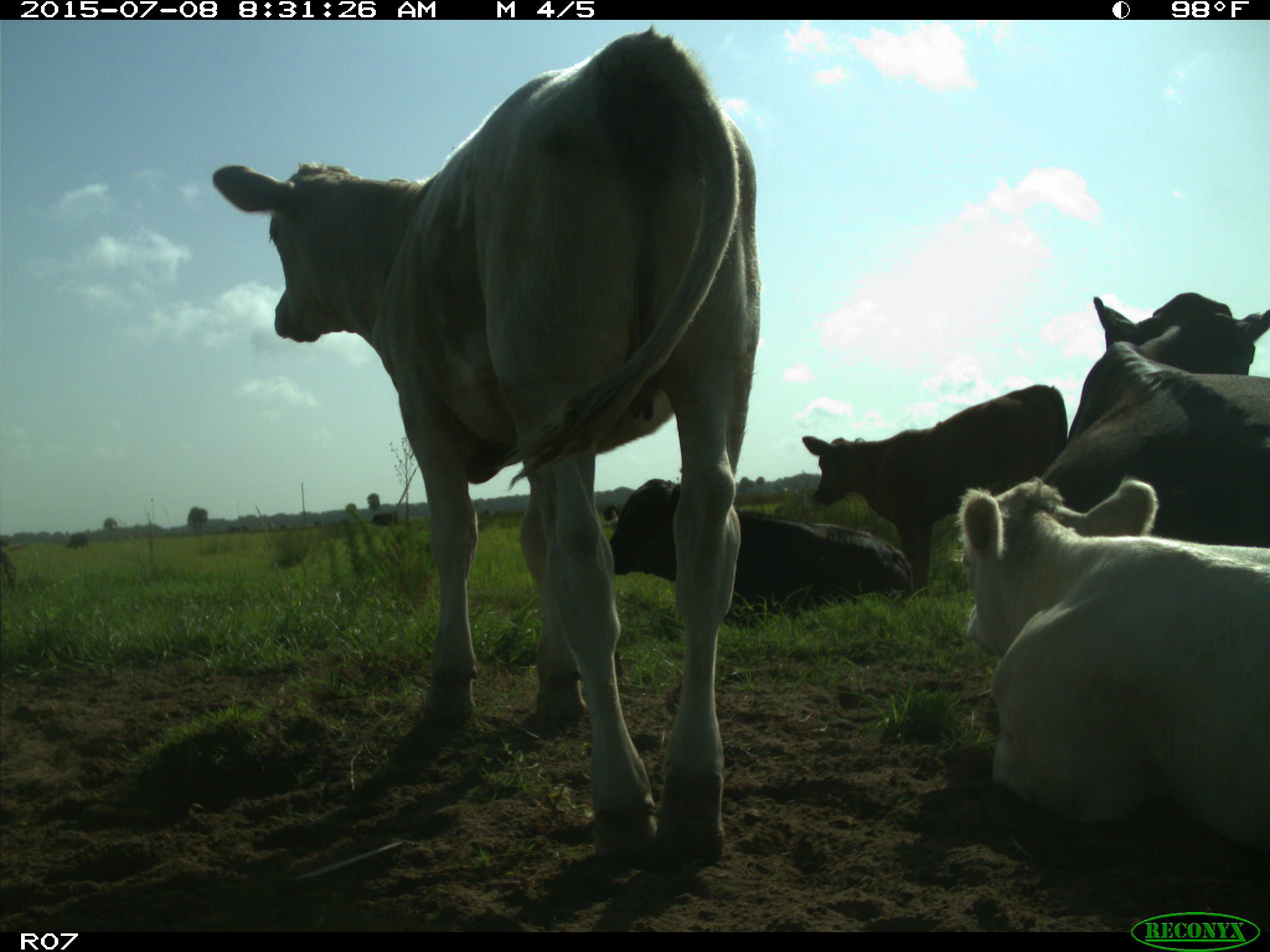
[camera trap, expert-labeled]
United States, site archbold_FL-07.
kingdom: Animalia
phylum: Chordata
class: Mammalia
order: Artiodactyla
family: Bovidae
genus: Bos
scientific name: Bos taurus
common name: domestic cow